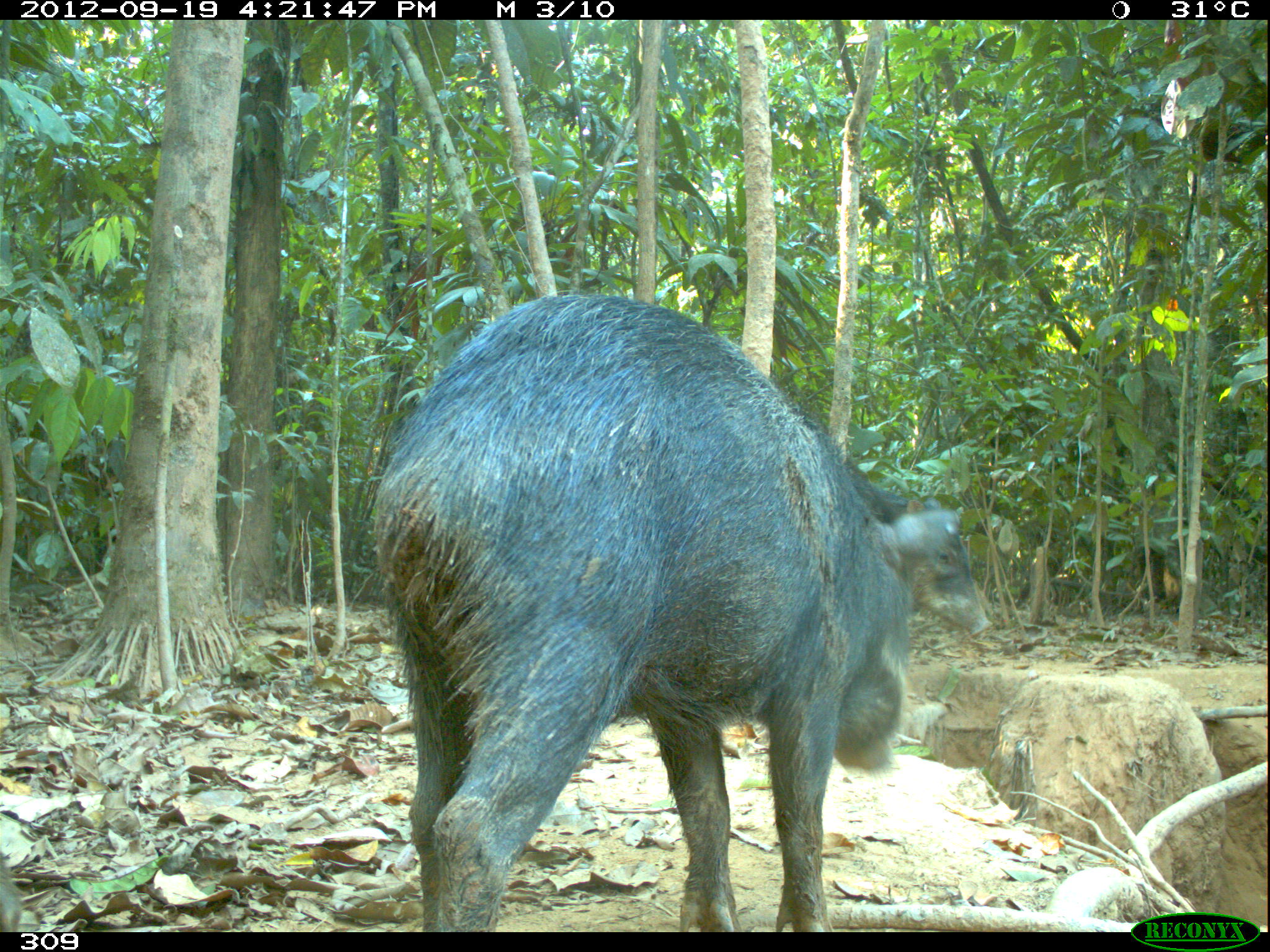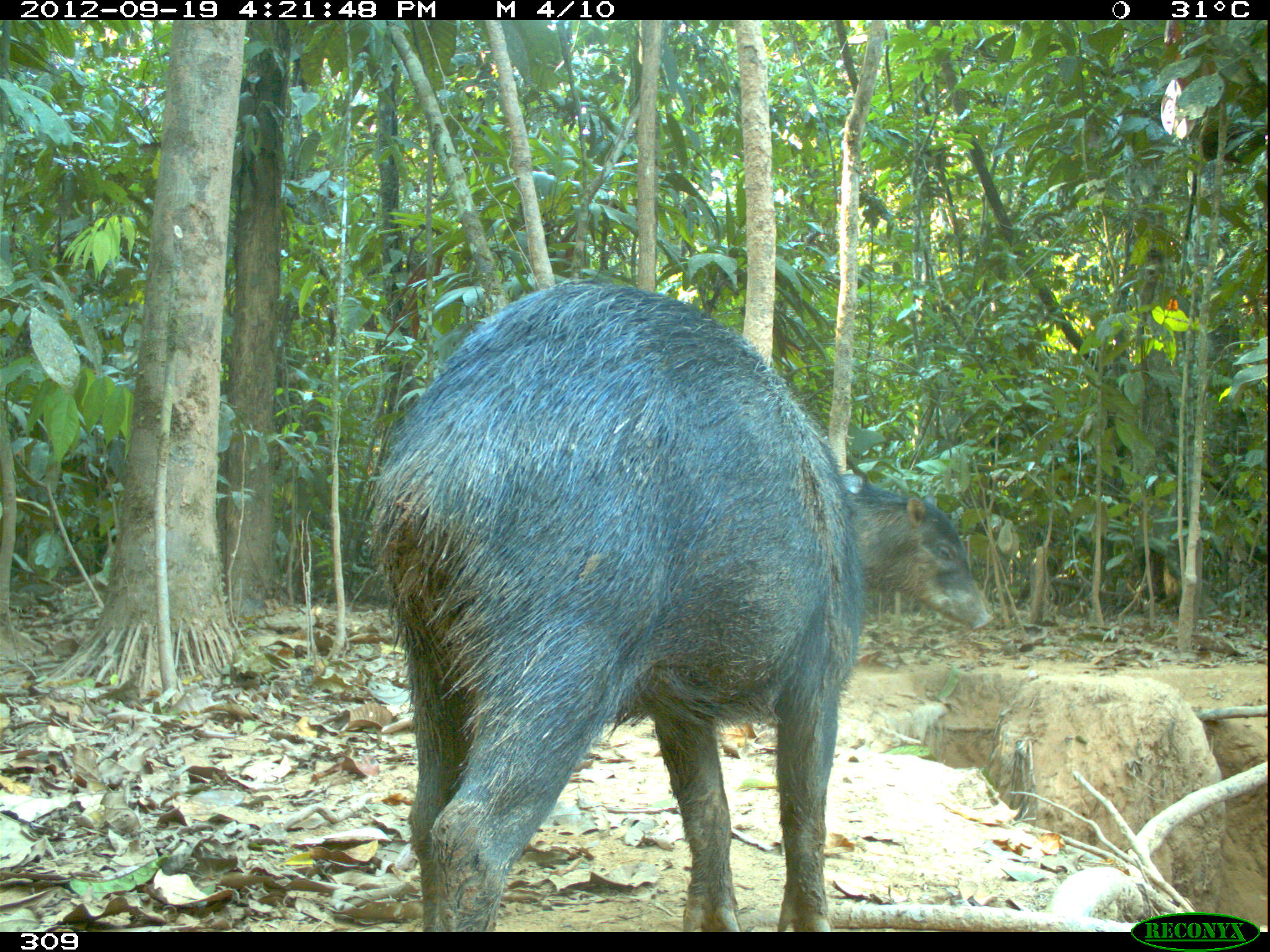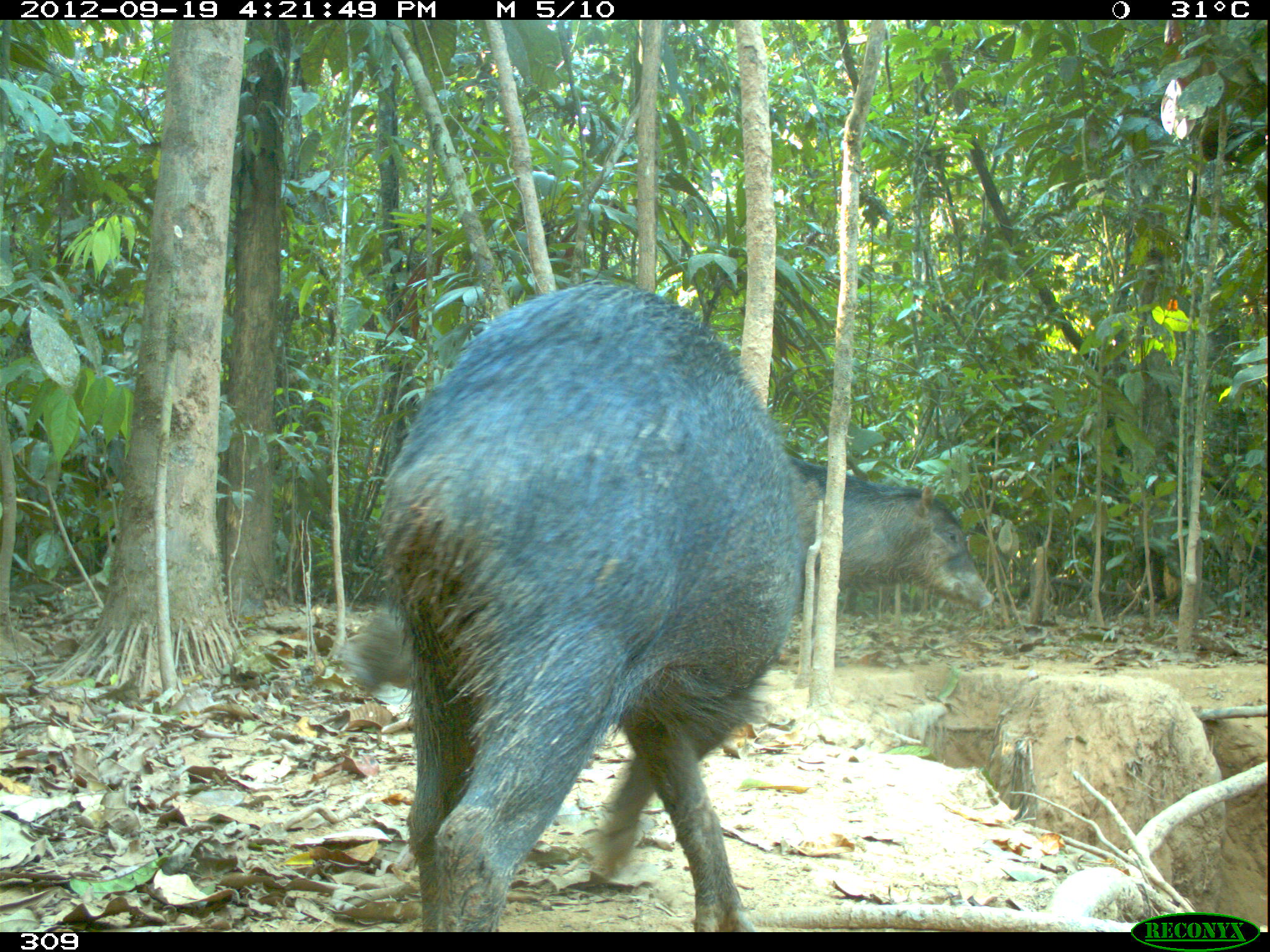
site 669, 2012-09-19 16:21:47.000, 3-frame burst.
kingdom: Animalia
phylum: Chordata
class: Mammalia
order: Artiodactyla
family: Tayassuidae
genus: Tayassu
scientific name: Tayassu pecari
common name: white-lipped peccary